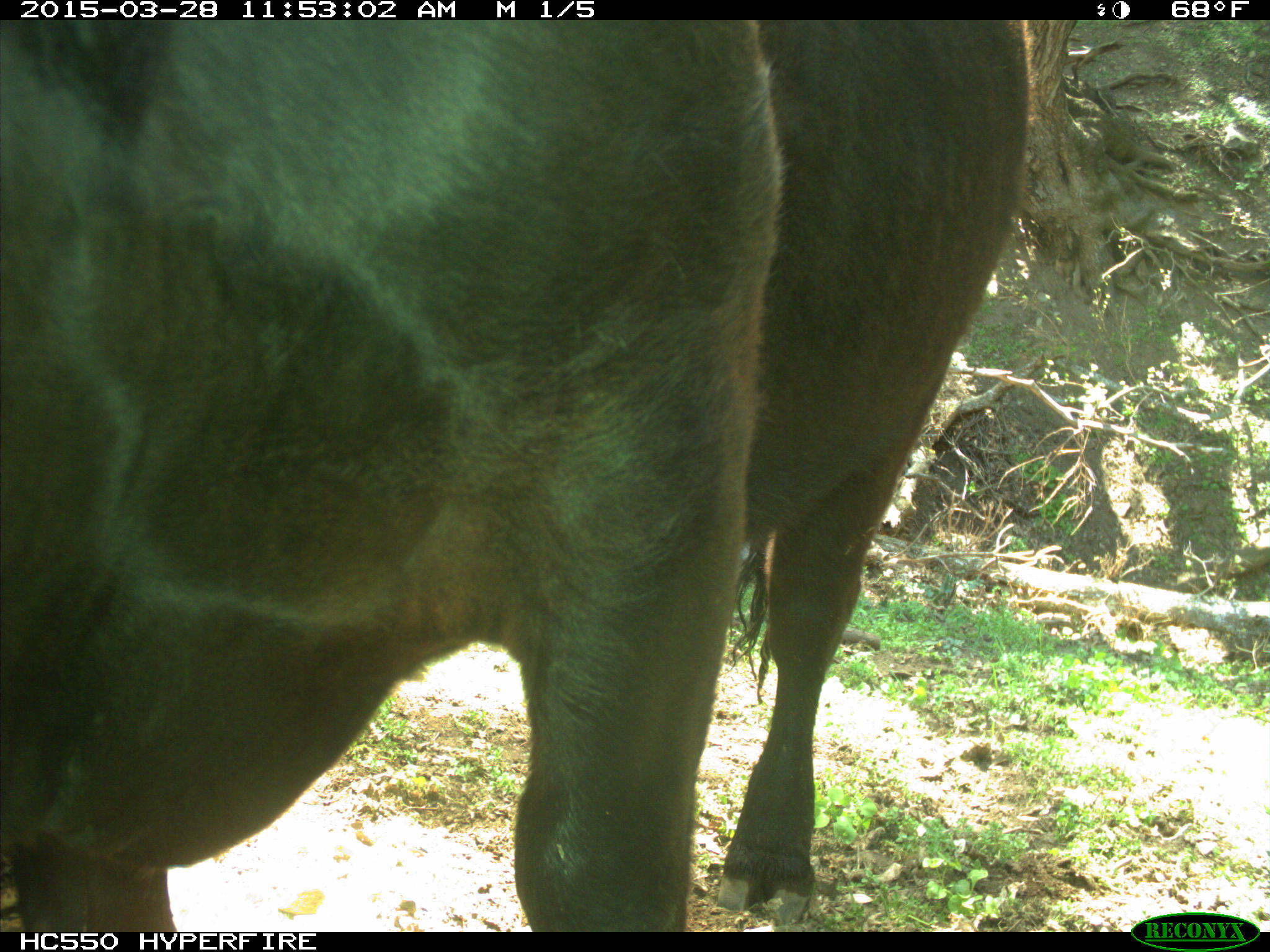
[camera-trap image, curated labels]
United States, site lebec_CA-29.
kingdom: Animalia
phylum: Chordata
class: Mammalia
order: Artiodactyla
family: Bovidae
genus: Bos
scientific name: Bos taurus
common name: domestic cow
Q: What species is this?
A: Bos taurus (domestic cow).